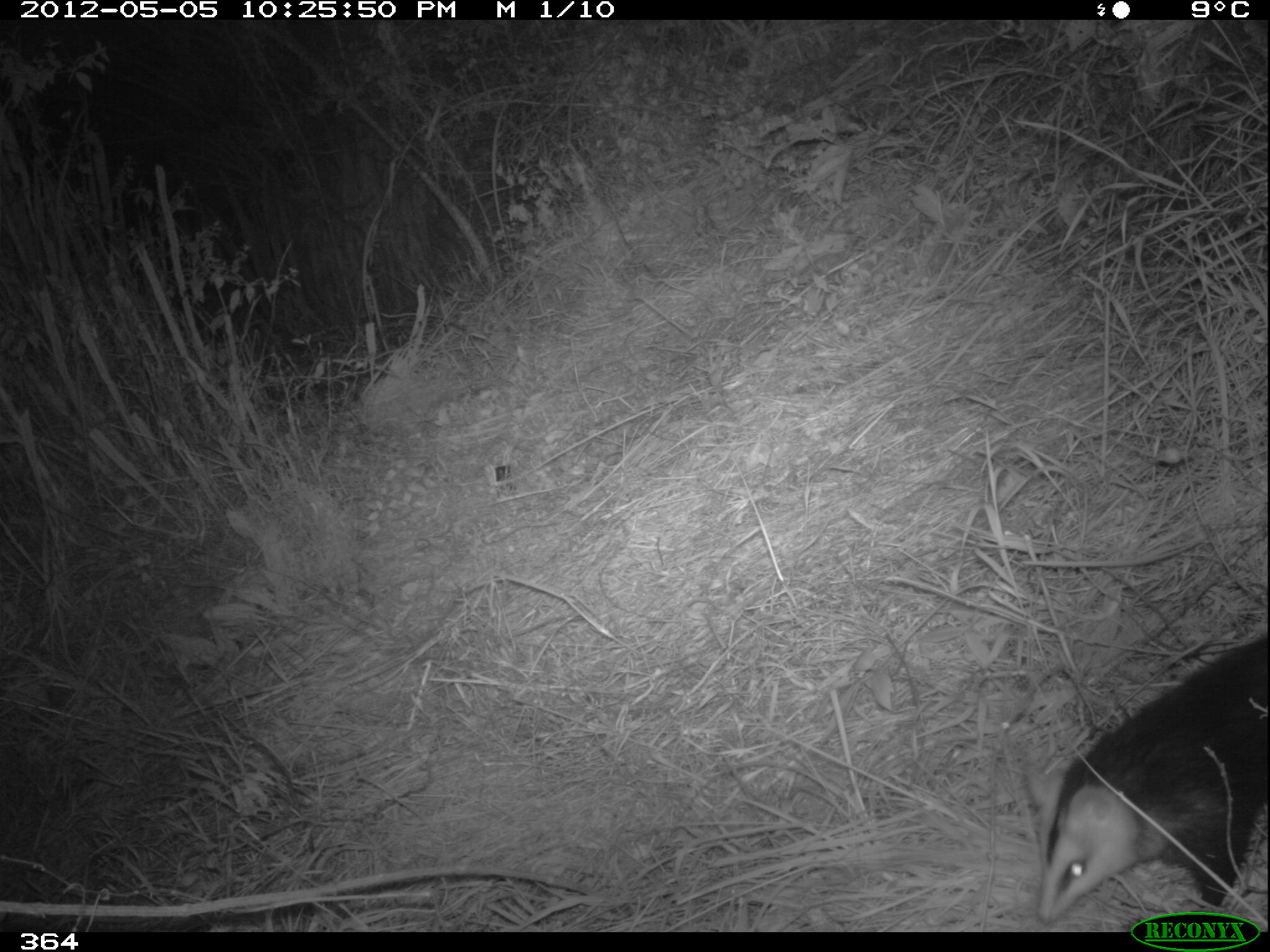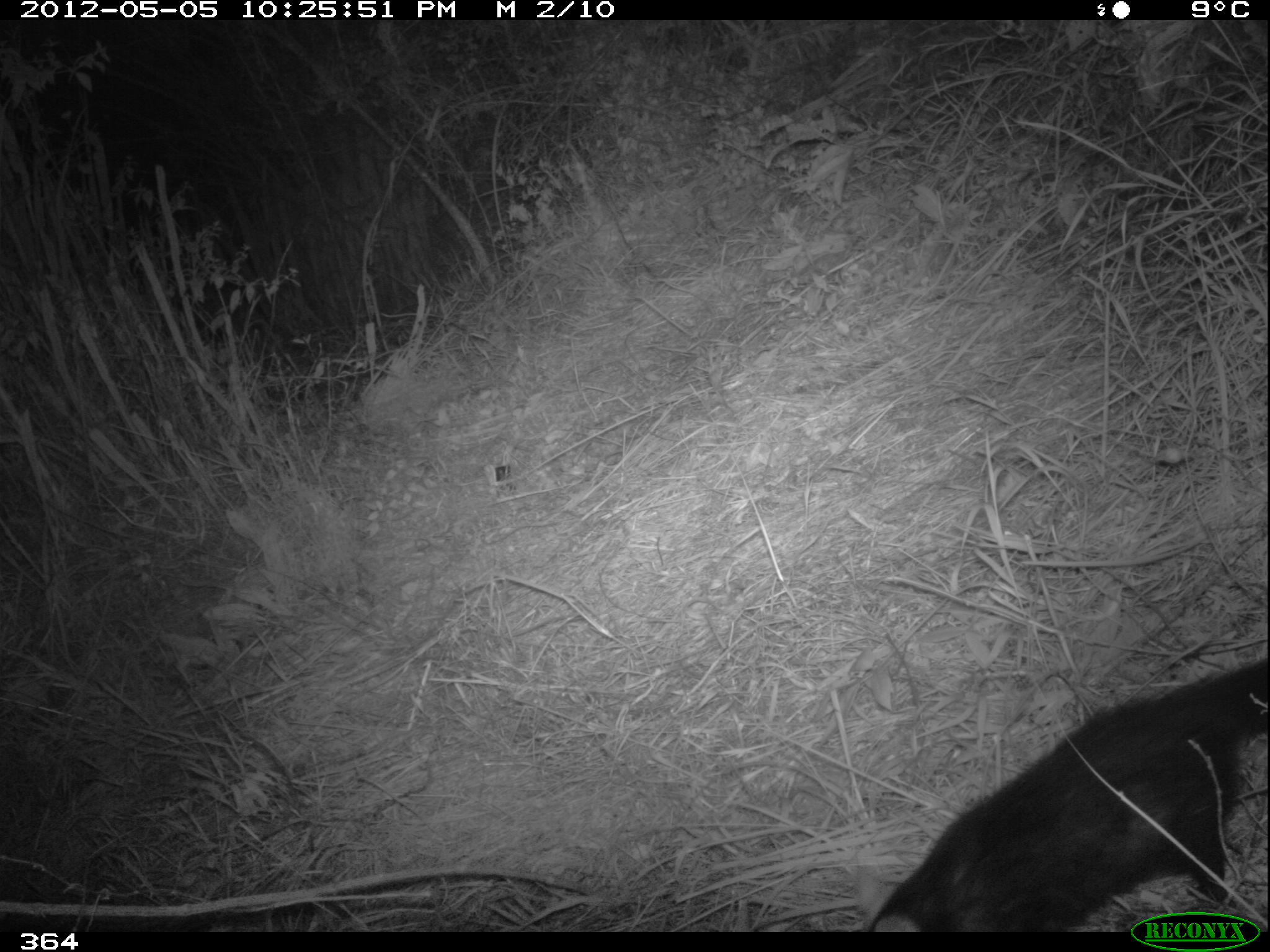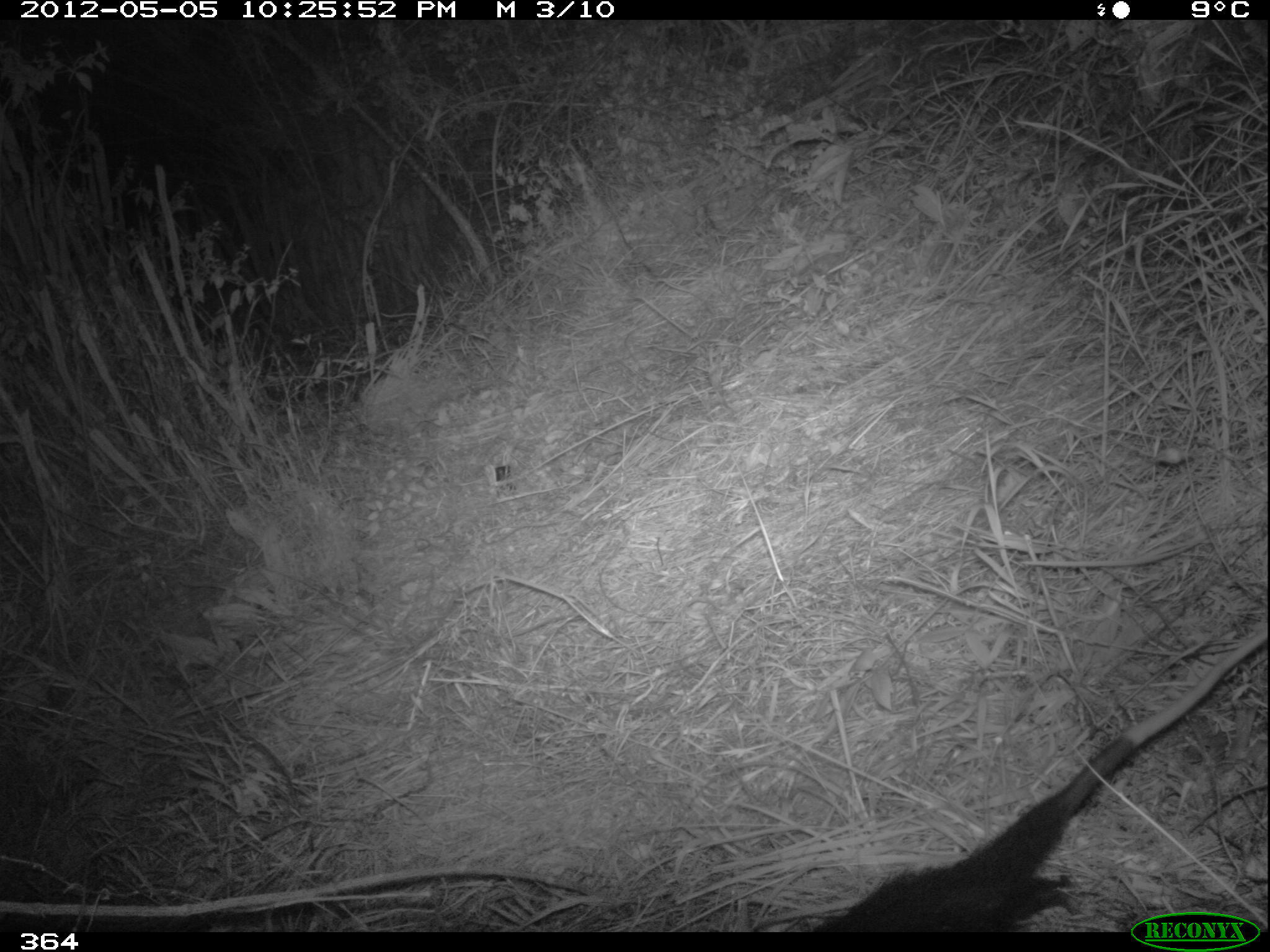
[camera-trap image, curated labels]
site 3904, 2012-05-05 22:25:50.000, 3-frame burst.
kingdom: Animalia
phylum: Chordata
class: Mammalia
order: Didelphimorphia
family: Didelphidae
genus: Didelphis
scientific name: Didelphis pernigra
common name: andean white-eared opossum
Didelphis pernigra (andean white-eared opossum).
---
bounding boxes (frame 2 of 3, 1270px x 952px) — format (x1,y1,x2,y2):
didelphis pernigra: (866,655,1267,931)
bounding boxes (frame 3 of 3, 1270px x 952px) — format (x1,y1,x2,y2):
didelphis pernigra: (805,627,1266,932)